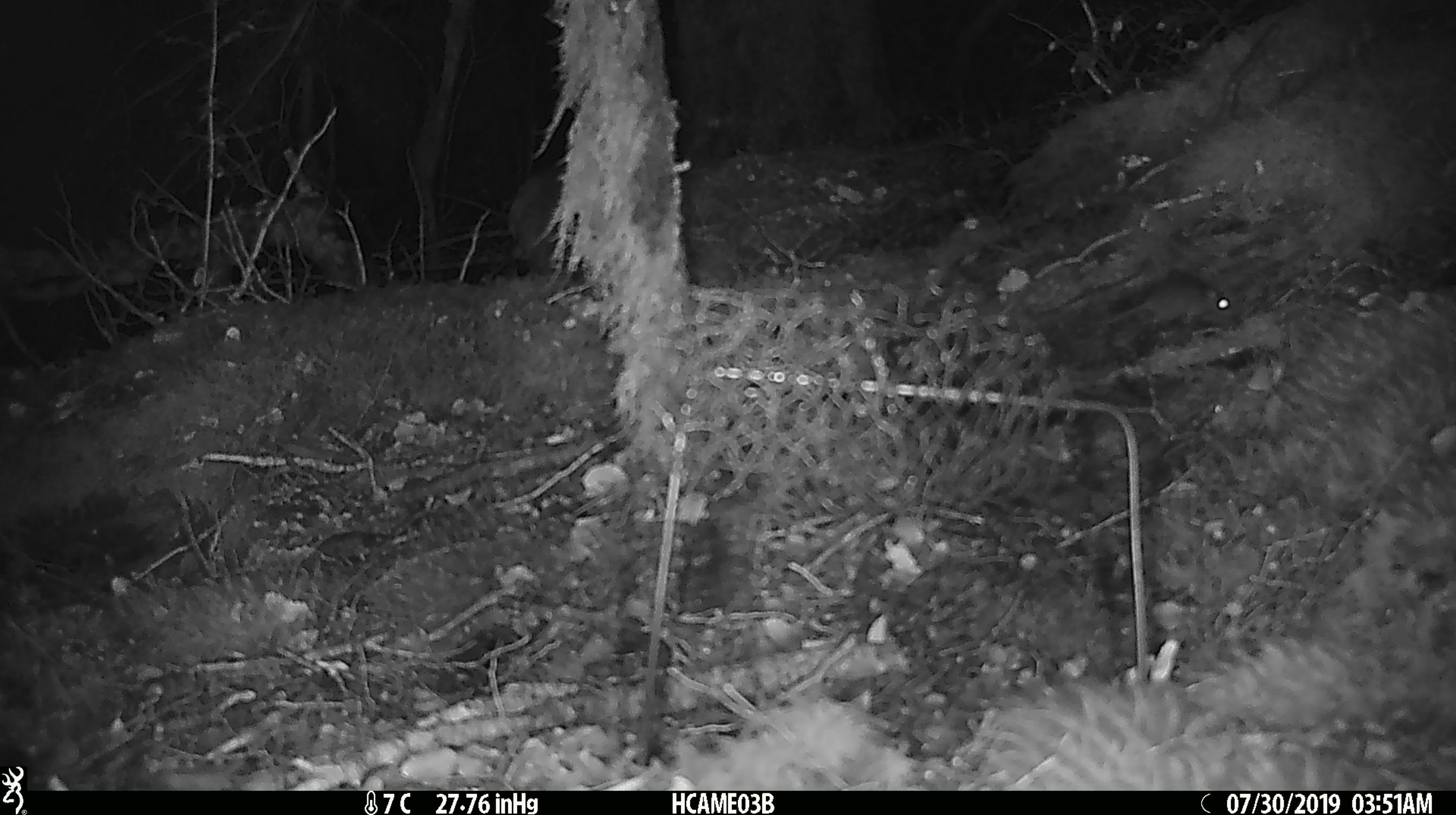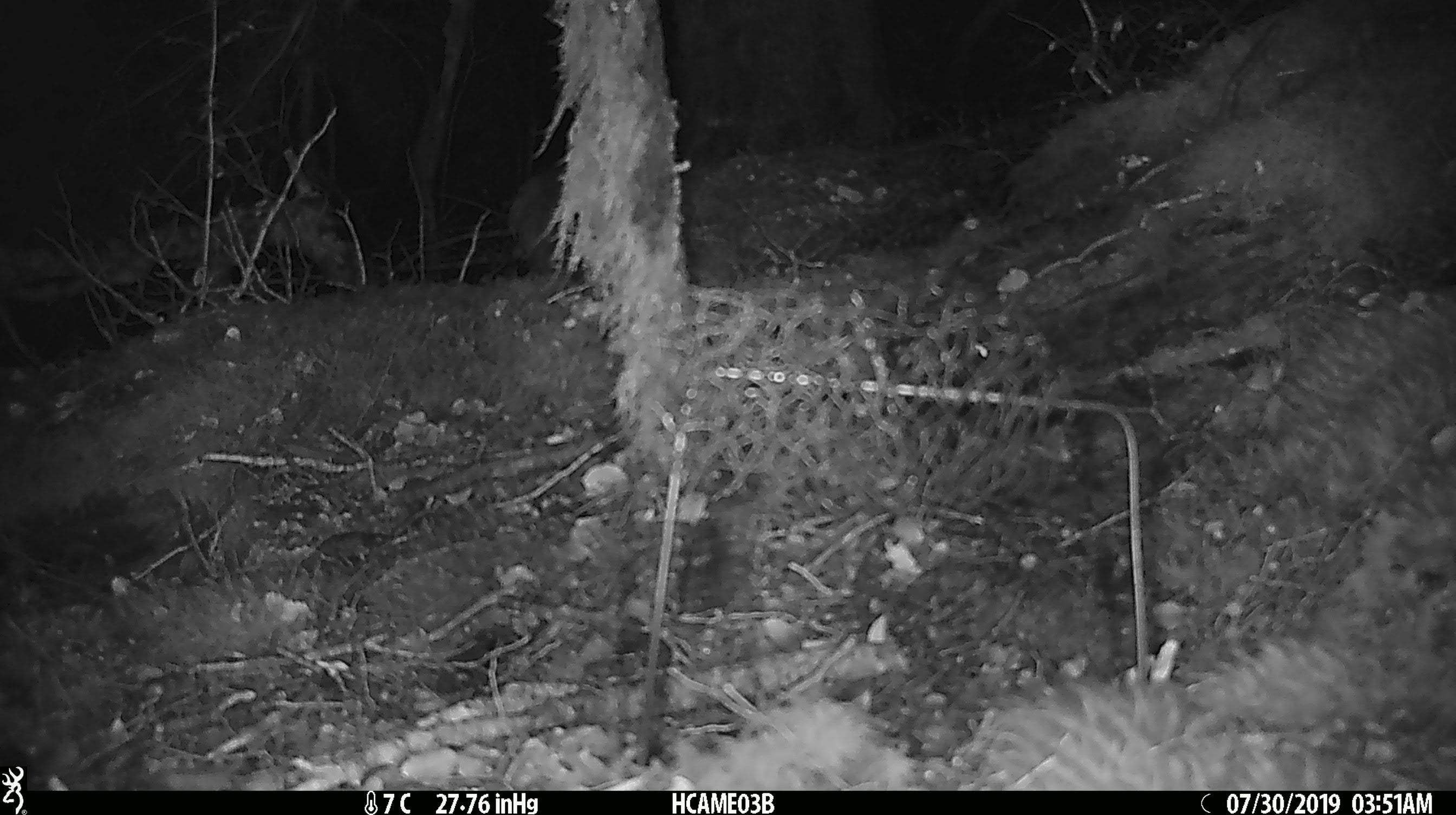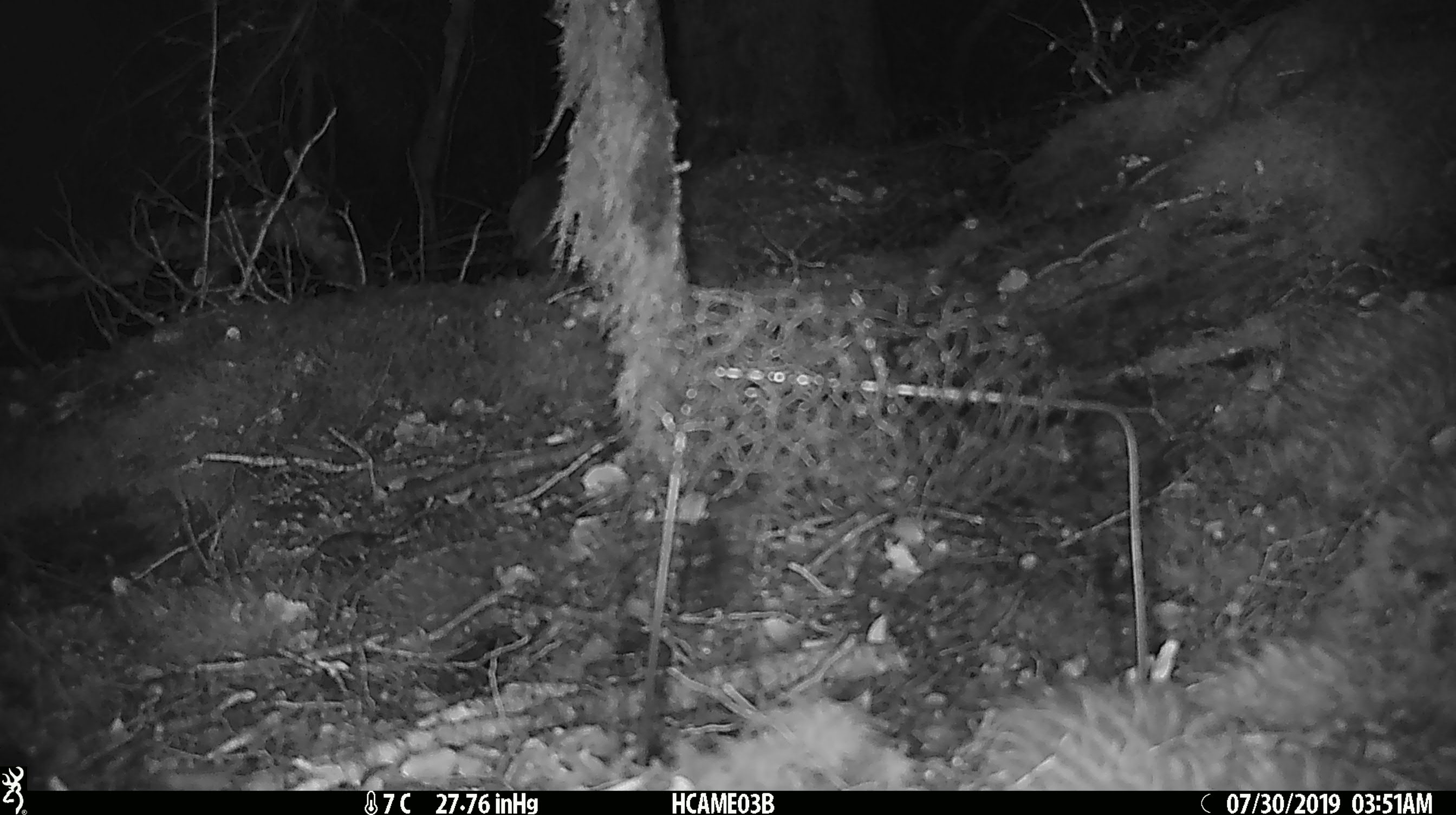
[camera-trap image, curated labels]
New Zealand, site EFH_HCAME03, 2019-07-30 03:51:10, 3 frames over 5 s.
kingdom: Animalia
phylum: Chordata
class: Mammalia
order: Rodentia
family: Muridae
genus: Mus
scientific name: Mus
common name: mouse